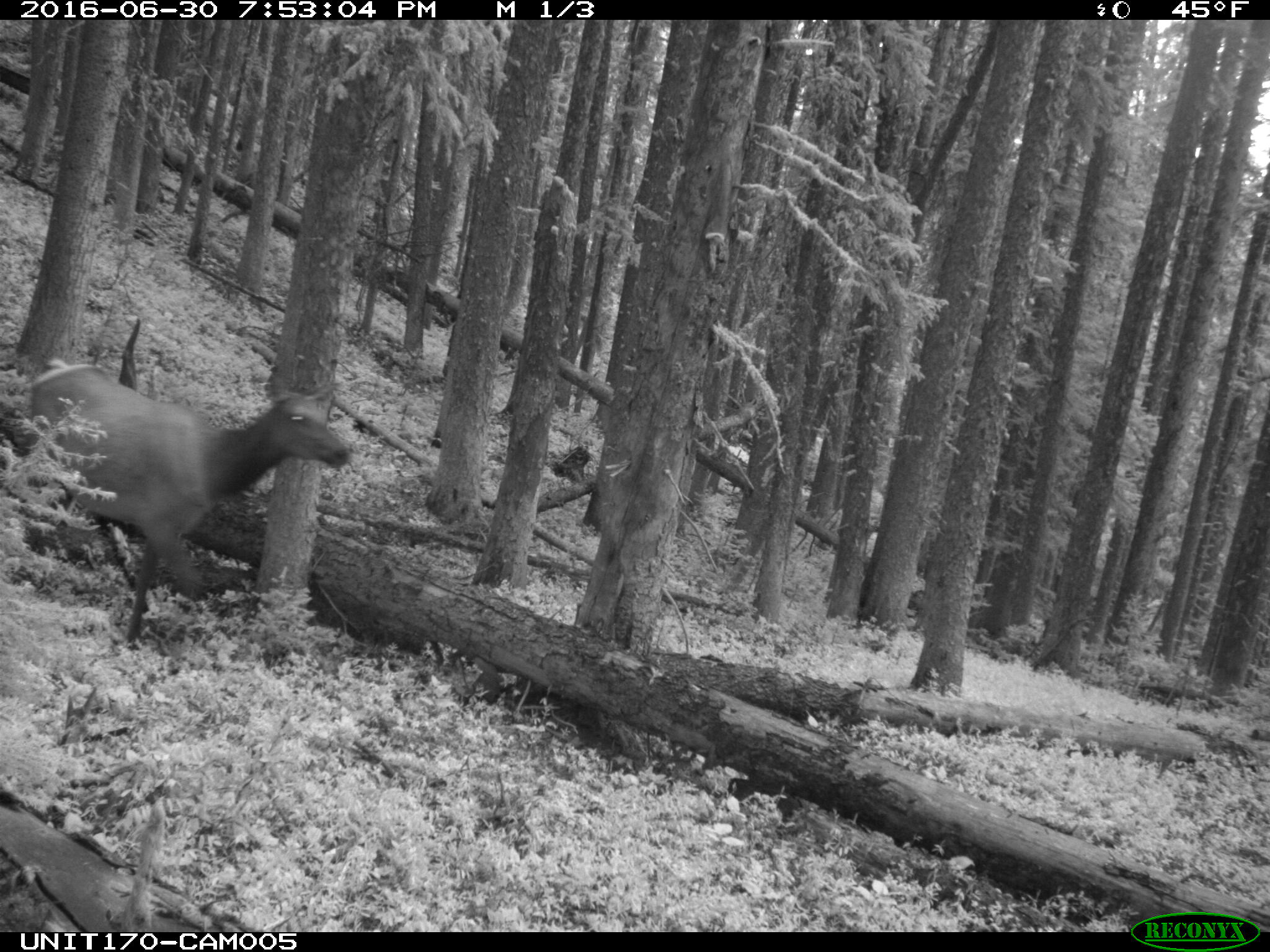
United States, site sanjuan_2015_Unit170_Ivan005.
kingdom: Animalia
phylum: Chordata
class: Mammalia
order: Artiodactyla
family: Cervidae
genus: Cervus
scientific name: Cervus elaphus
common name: red deer